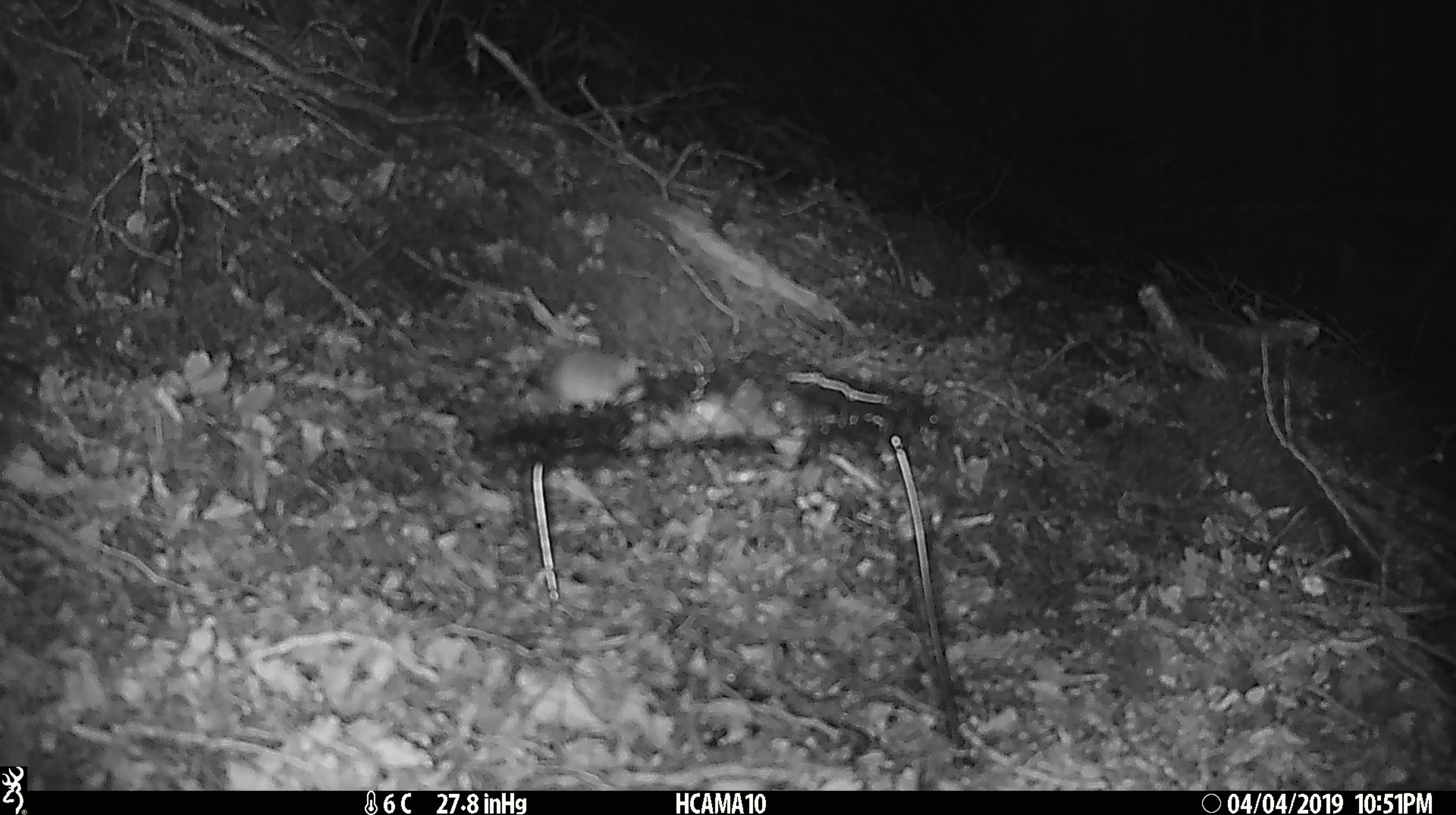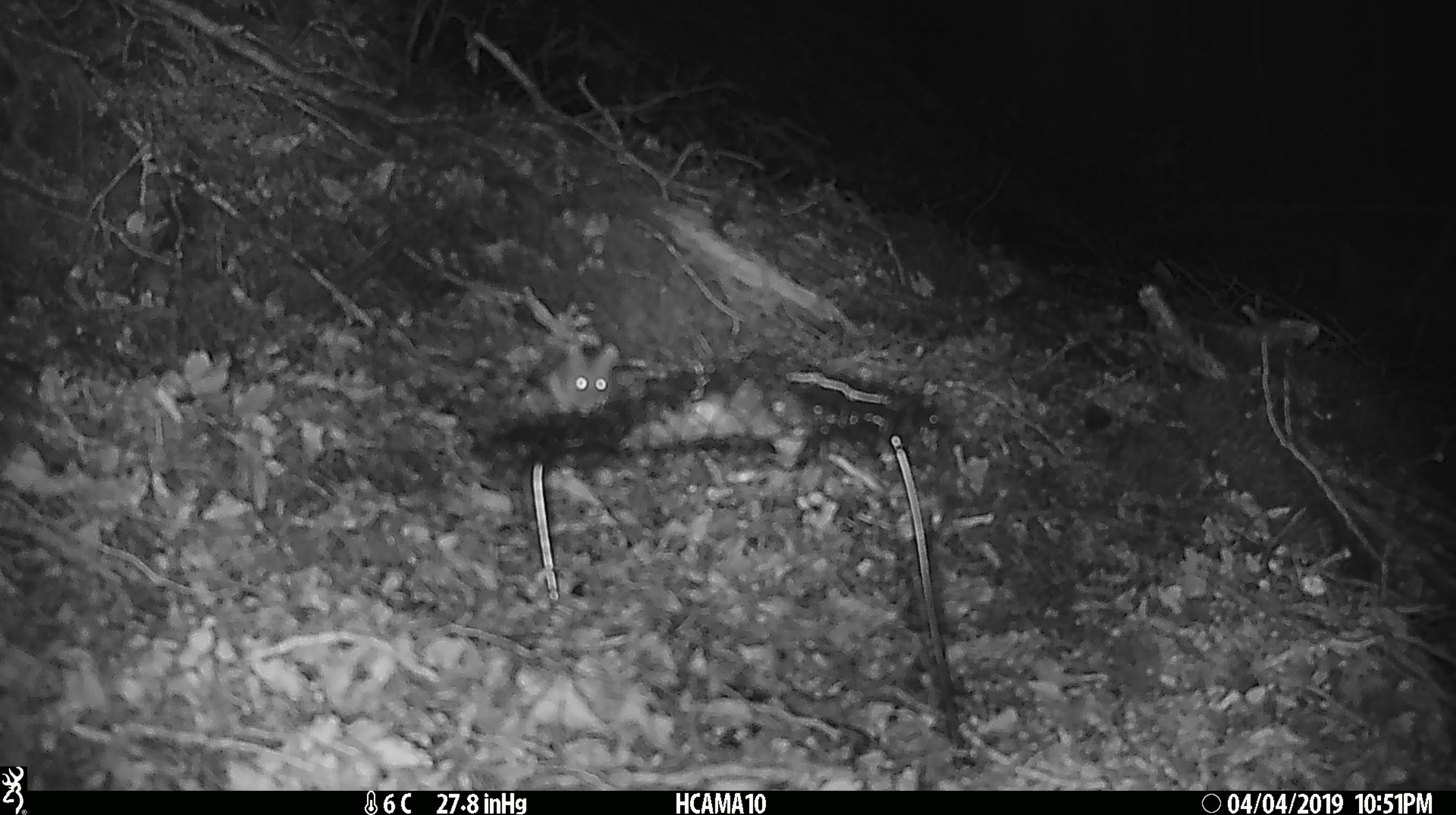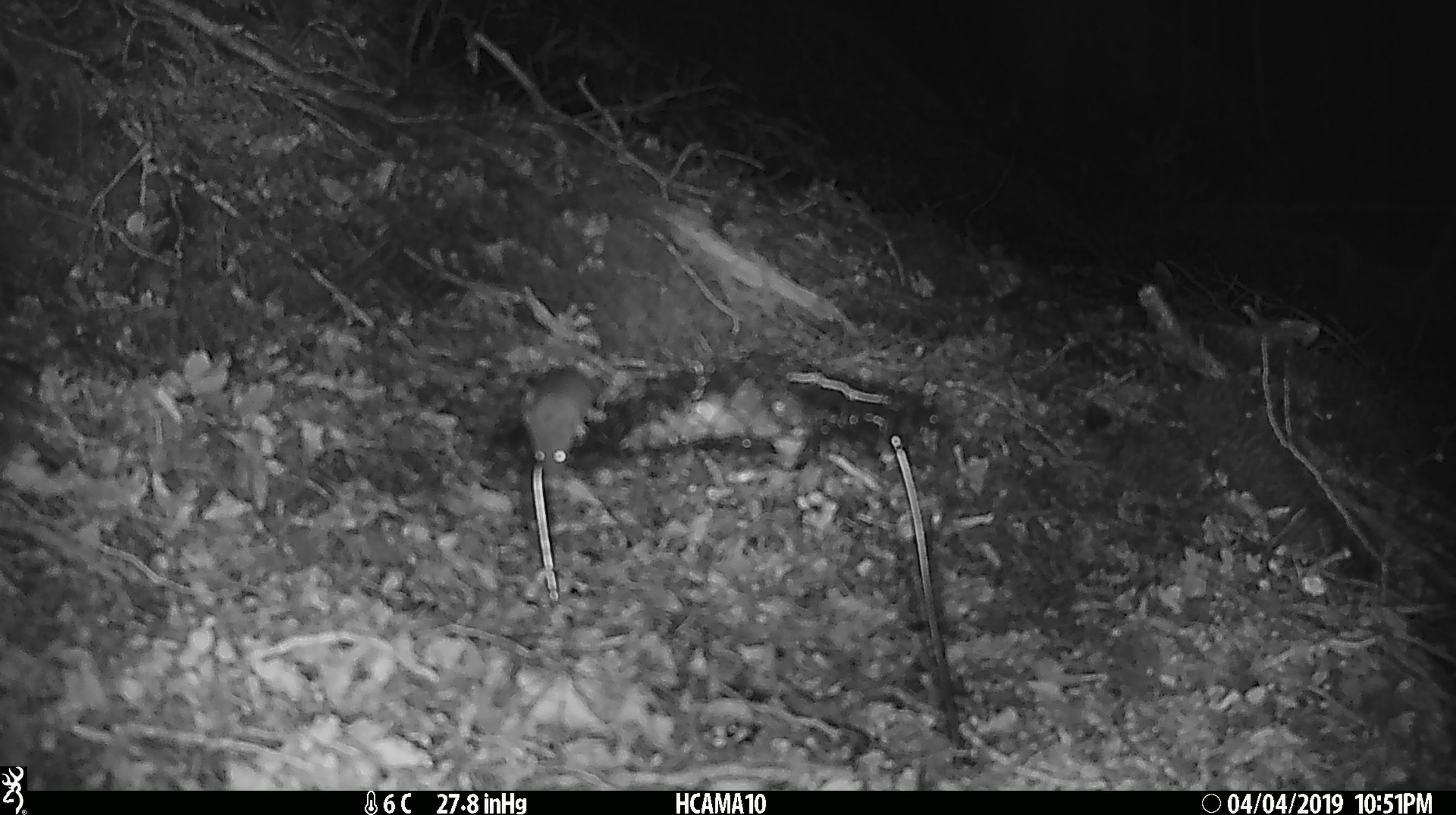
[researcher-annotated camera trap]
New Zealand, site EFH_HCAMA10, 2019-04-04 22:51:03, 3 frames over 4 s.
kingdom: Animalia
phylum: Chordata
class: Mammalia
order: Rodentia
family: Muridae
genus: Mus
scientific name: Mus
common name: mouse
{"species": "mouse (Mus)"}